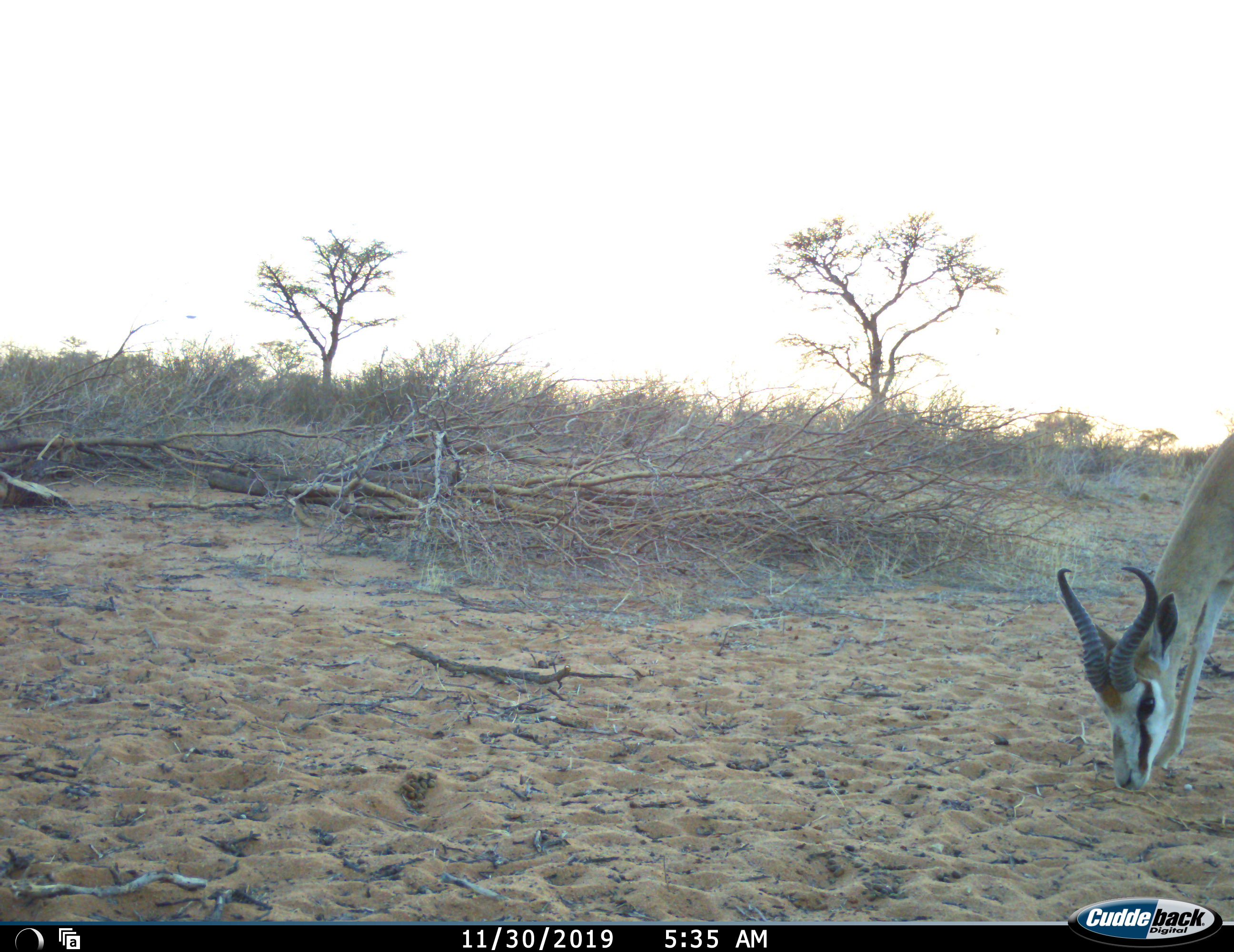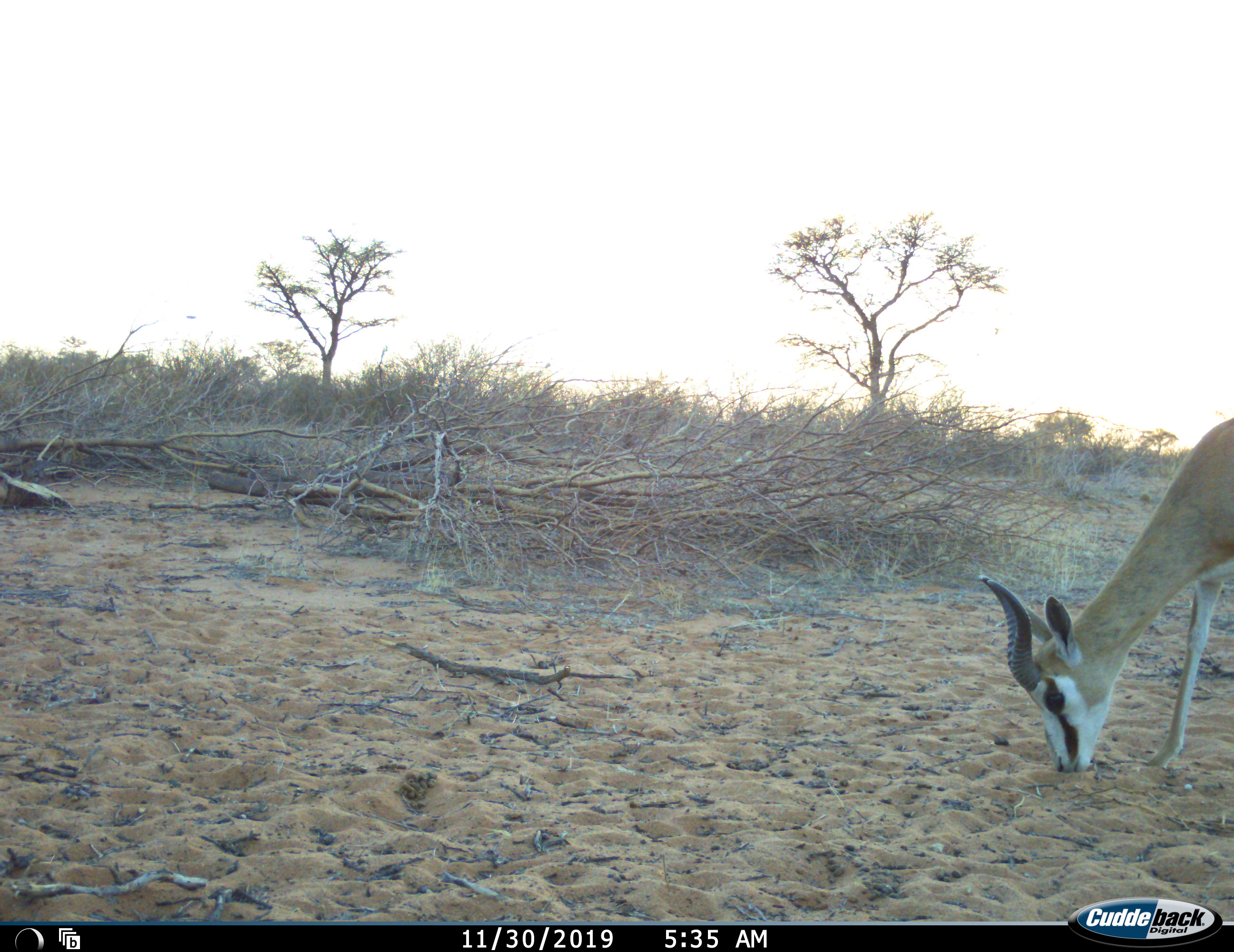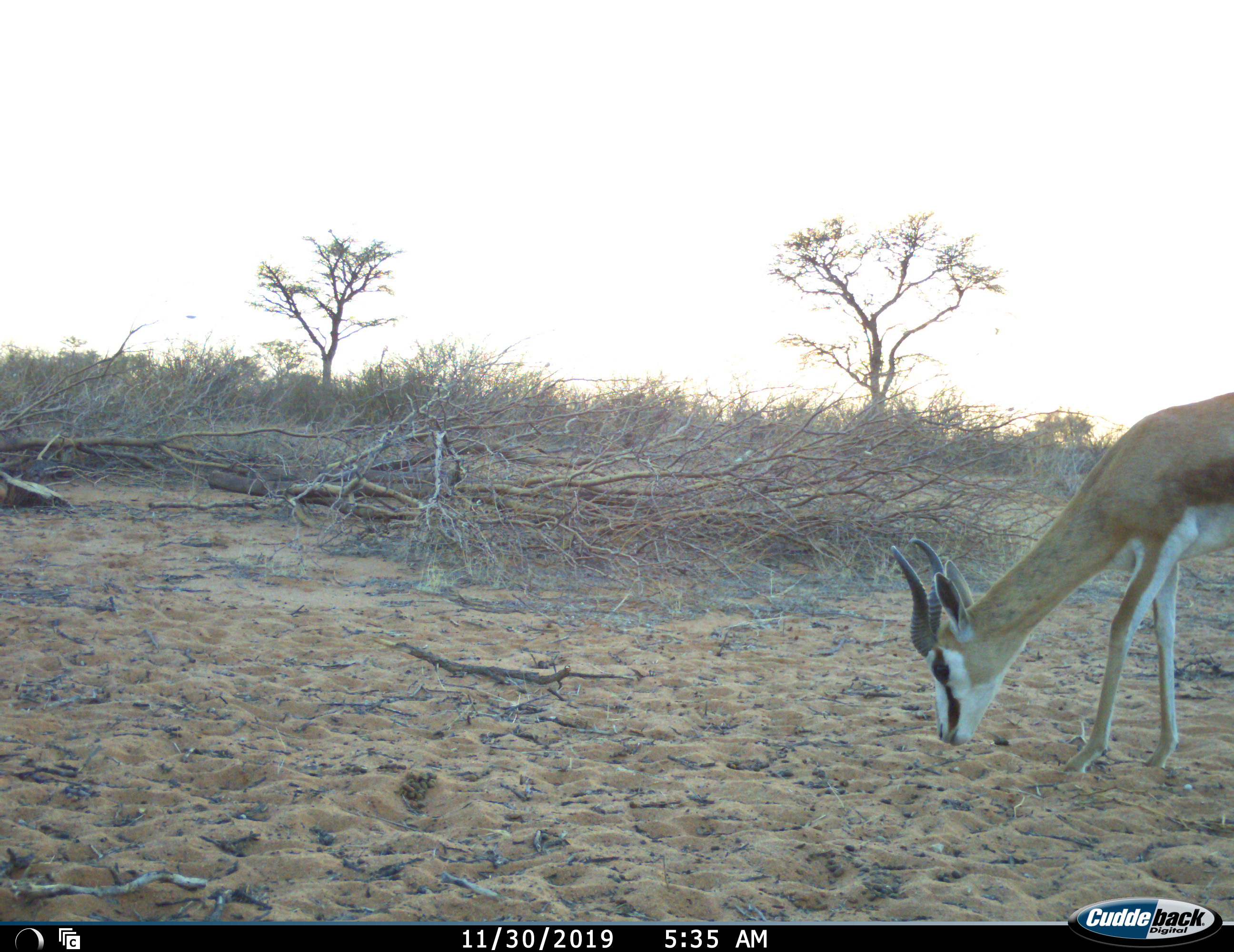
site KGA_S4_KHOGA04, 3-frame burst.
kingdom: Animalia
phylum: Chordata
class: Mammalia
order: Artiodactyla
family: Bovidae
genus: Antidorcas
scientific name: Antidorcas marsupialis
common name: springbok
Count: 1.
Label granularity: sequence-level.